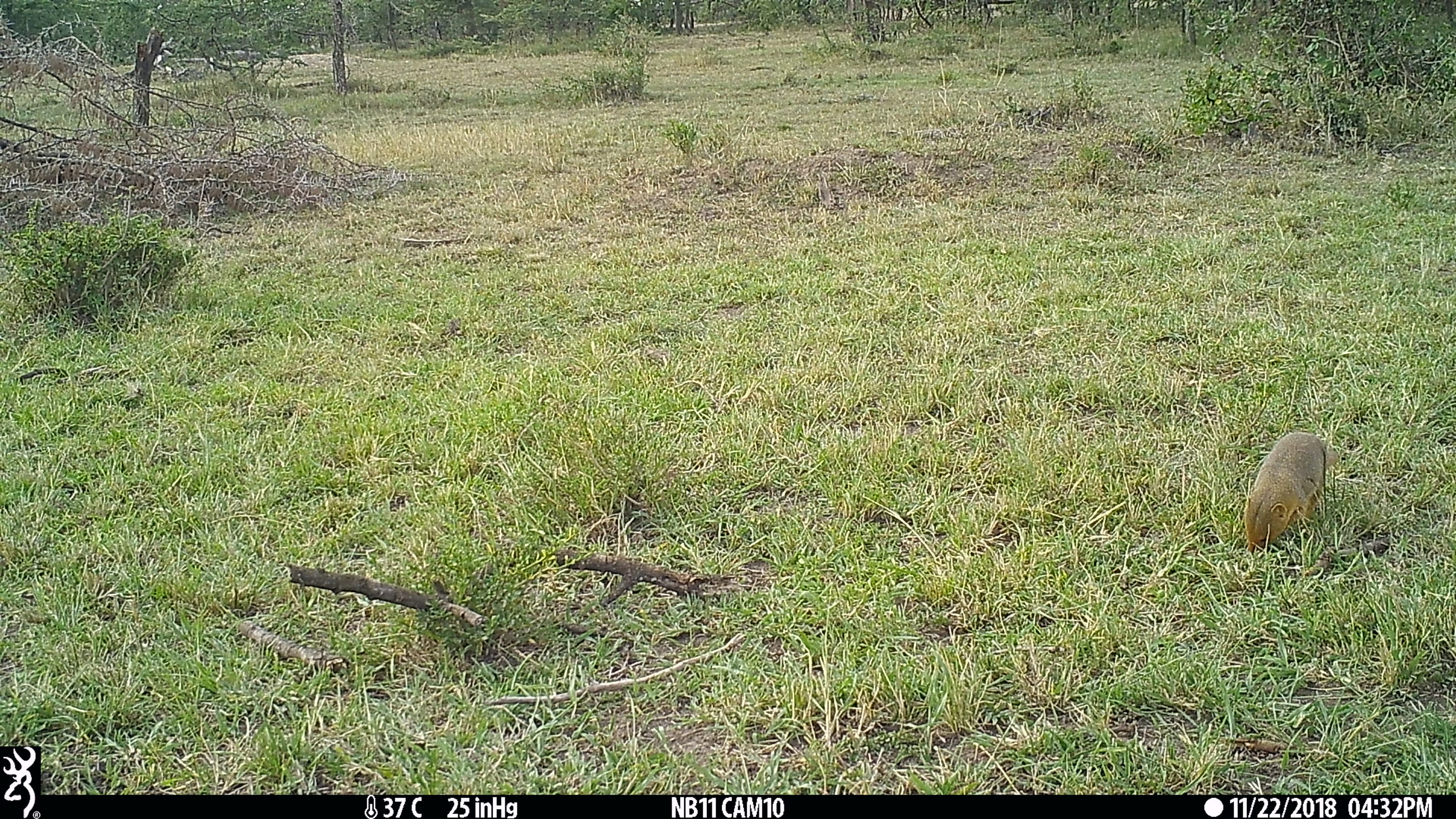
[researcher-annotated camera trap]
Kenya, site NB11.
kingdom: Animalia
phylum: Chordata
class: Mammalia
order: Carnivora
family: Herpestidae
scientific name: Herpestidae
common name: mongoose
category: mongoose other